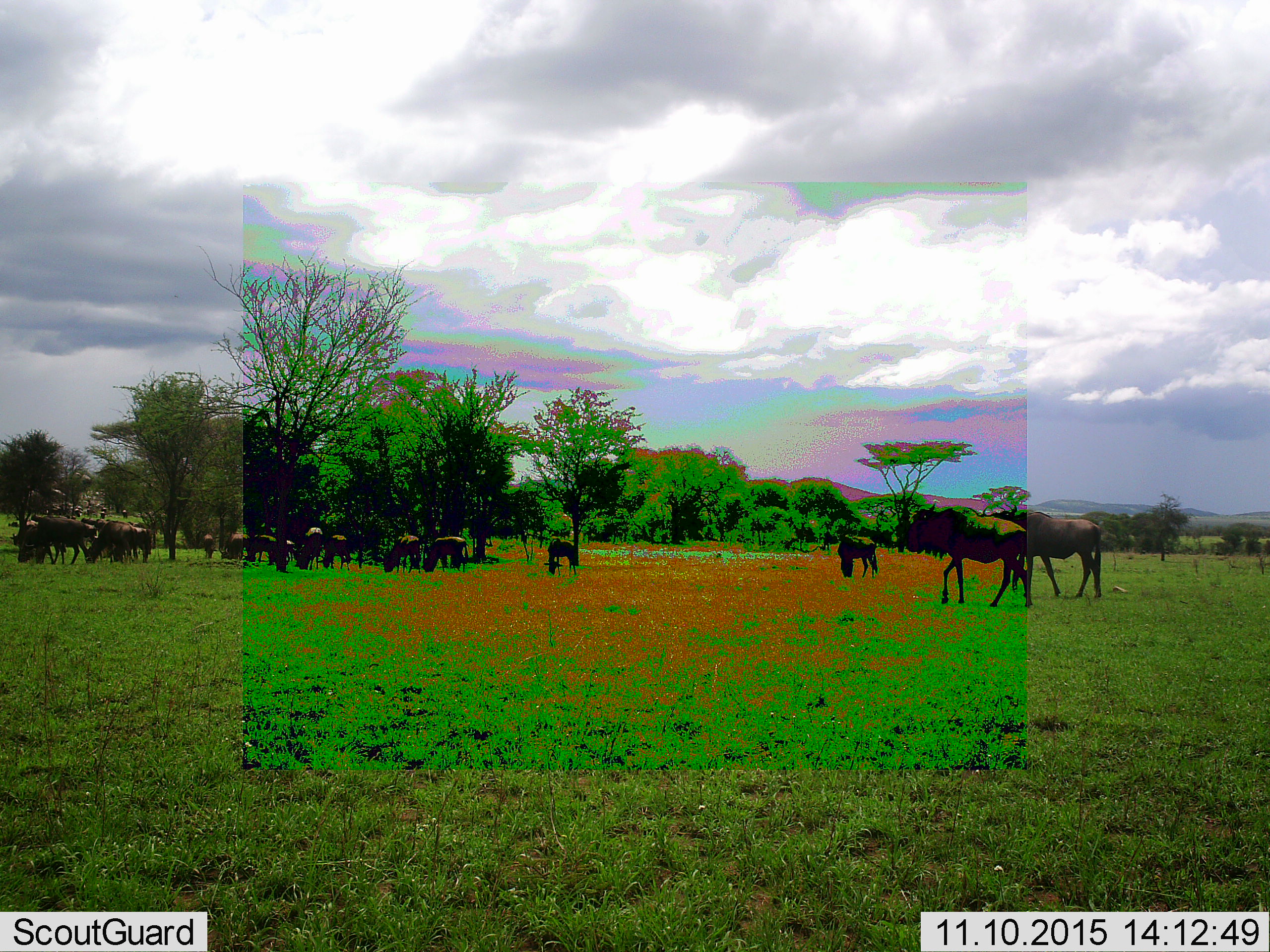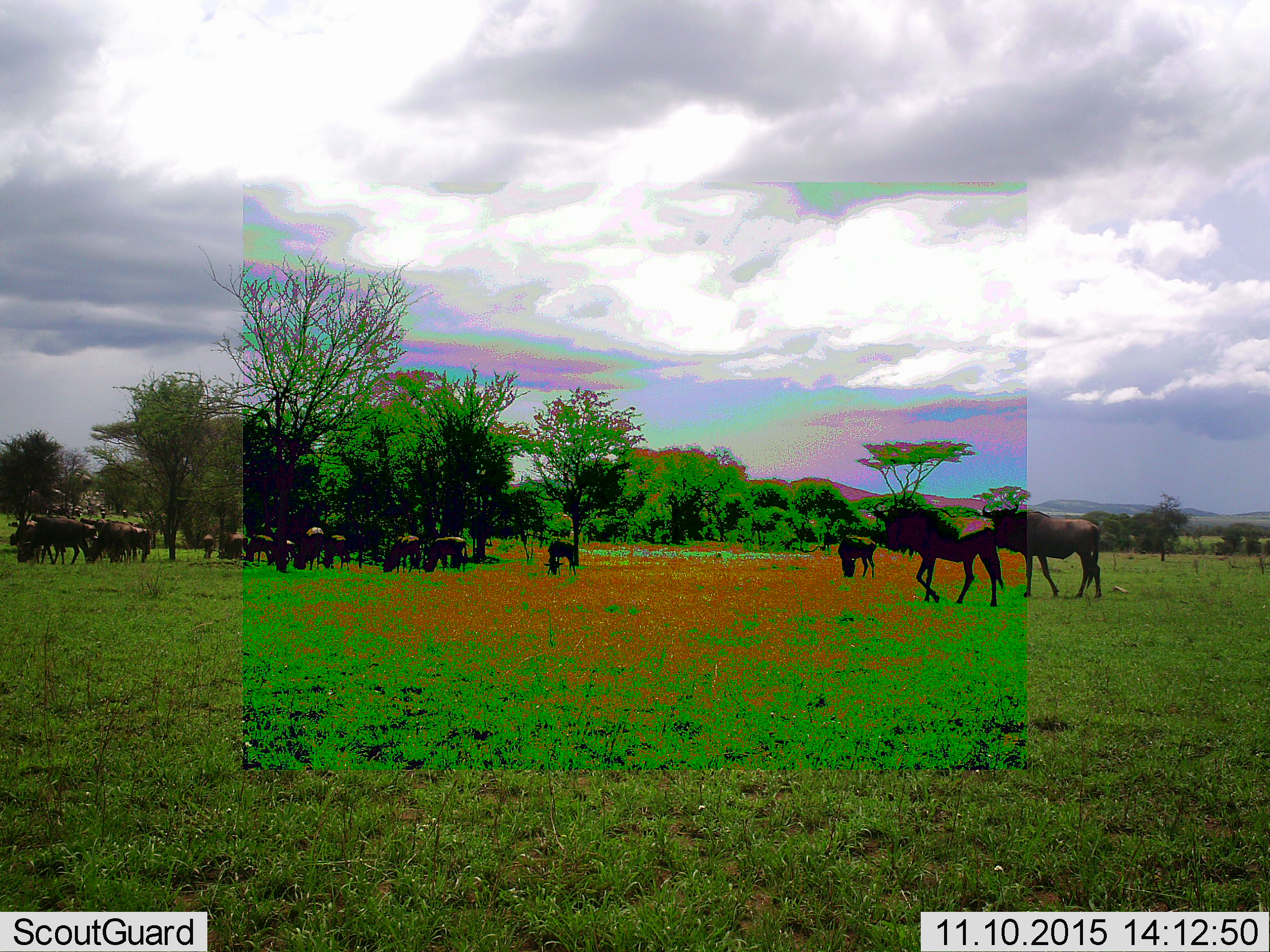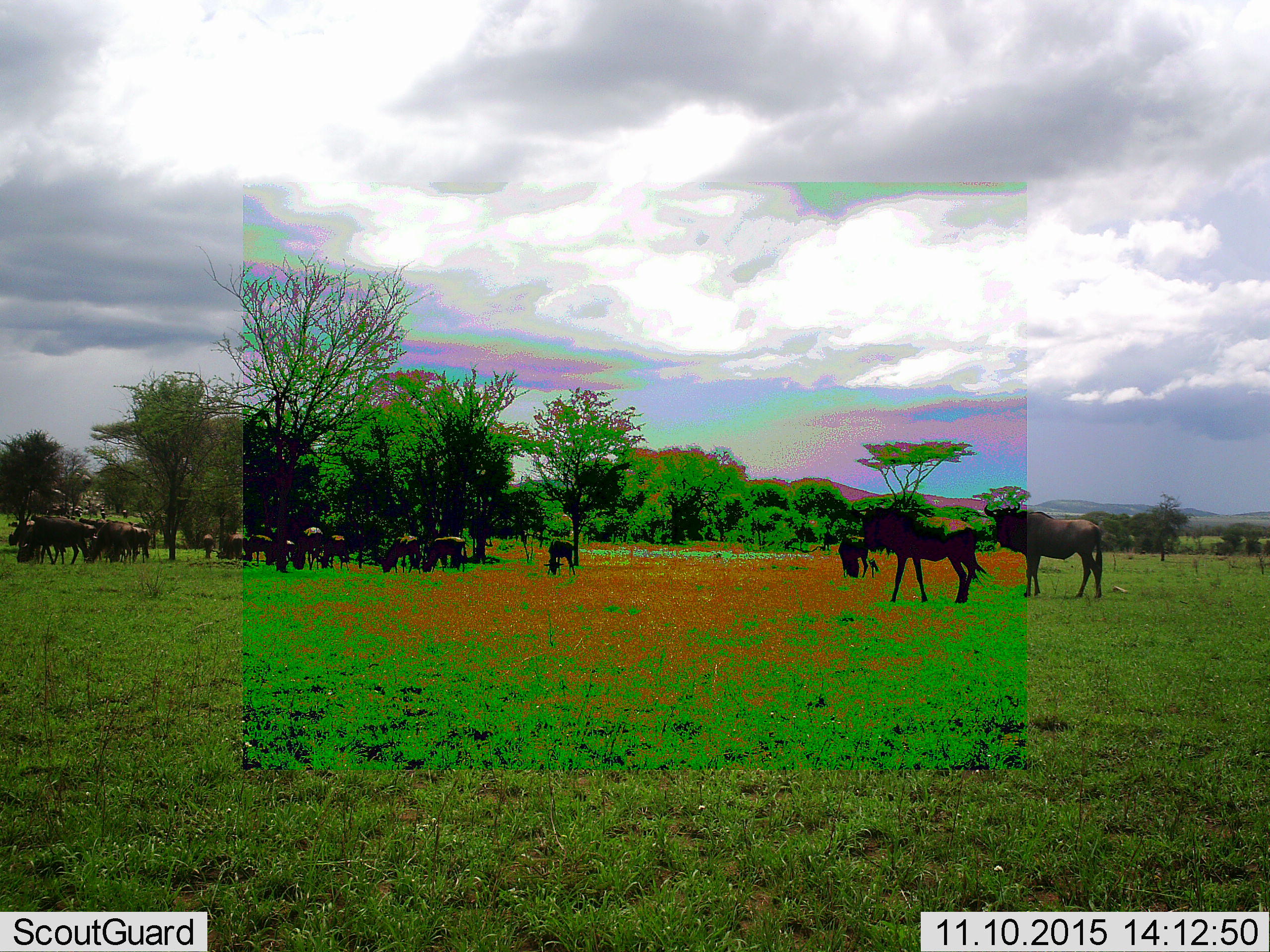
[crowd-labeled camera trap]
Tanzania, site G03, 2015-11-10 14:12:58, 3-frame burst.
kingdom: Animalia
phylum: Chordata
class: Mammalia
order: Artiodactyla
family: Bovidae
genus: Connochaetes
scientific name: Connochaetes taurinus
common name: blue wildebeest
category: wildebeest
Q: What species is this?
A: Wildebeest (blue wildebeest) (Connochaetes taurinus).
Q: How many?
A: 11-50.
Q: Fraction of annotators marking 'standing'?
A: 71%.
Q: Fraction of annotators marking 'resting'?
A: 7%.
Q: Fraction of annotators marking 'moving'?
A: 79%.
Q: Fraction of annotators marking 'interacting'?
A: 0%.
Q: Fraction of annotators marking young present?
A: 29%.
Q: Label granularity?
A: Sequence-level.